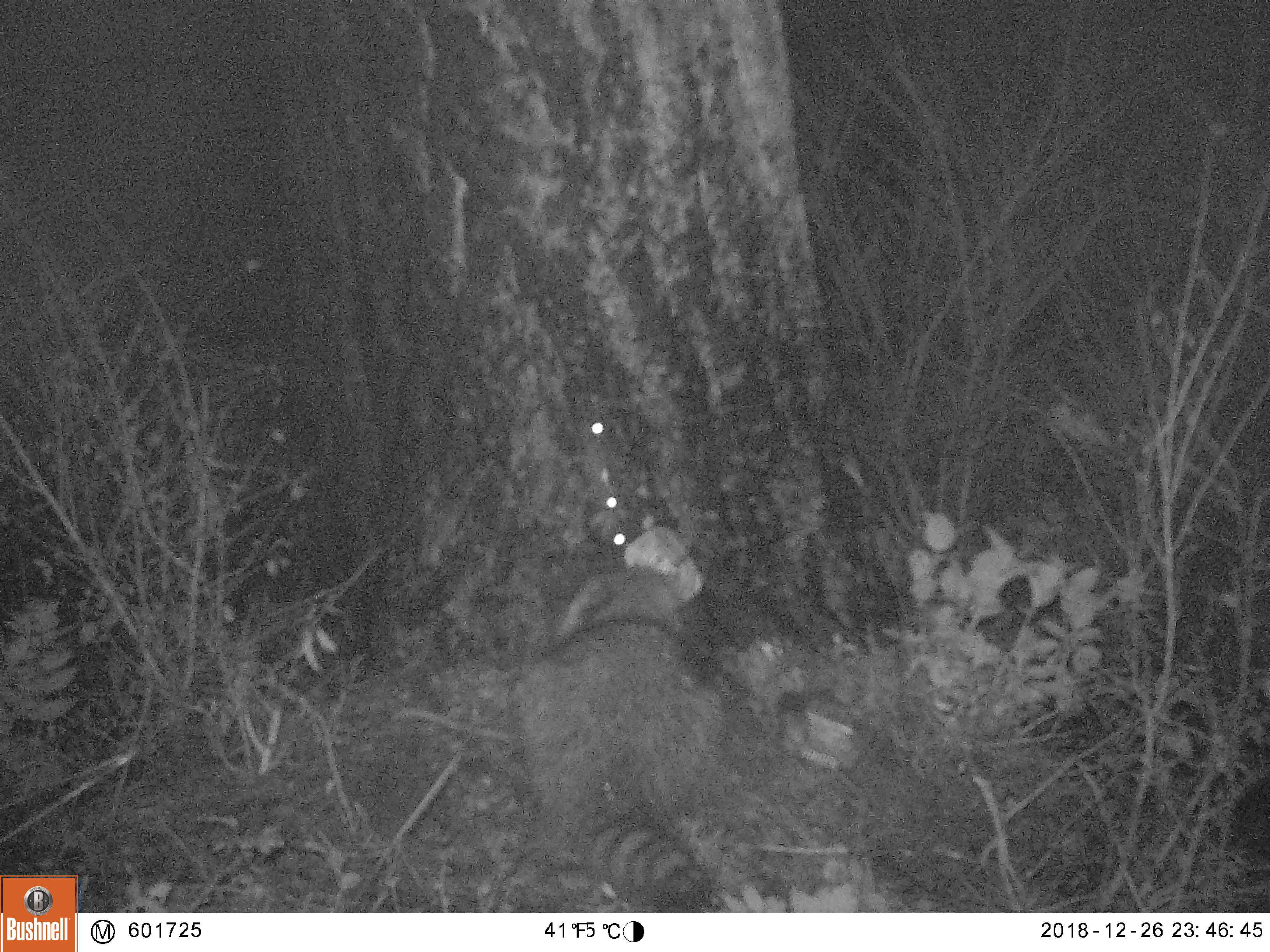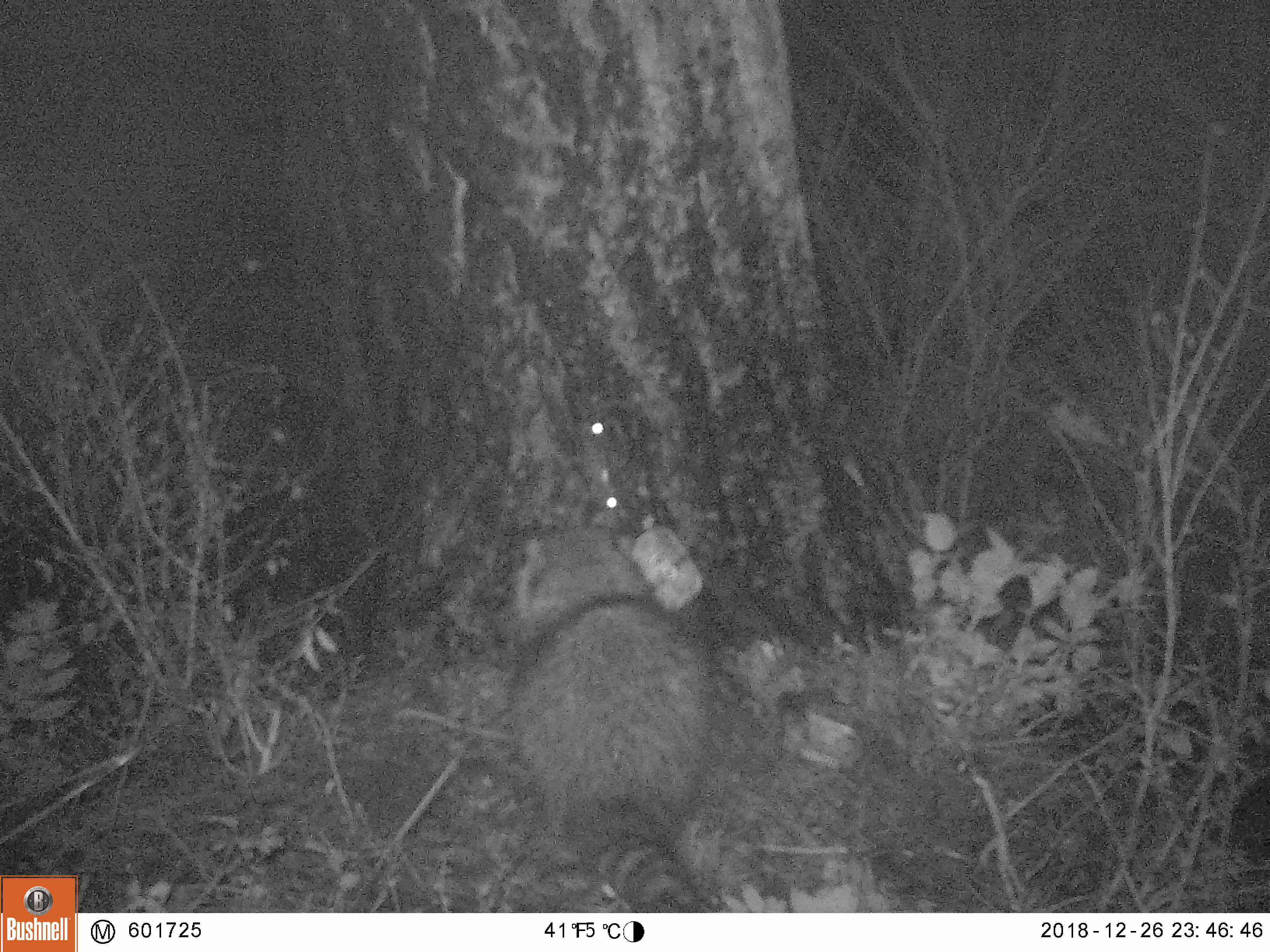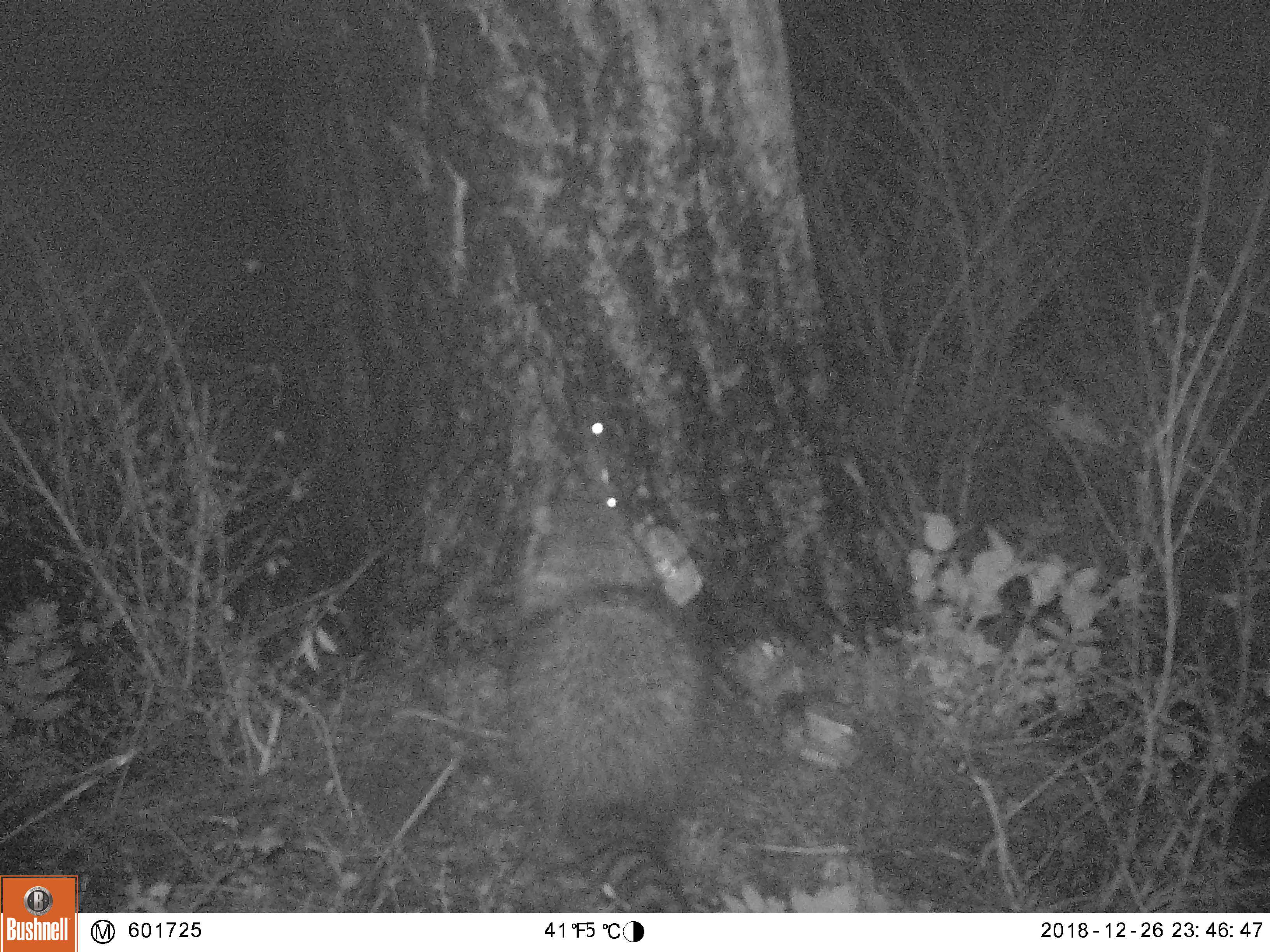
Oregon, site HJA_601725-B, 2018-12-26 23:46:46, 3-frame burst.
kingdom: Animalia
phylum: Chordata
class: Mammalia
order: Carnivora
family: Procyonidae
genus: Procyon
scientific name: Procyon lotor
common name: northern raccoon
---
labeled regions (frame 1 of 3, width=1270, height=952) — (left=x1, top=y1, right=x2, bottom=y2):
northern raccoon: (left=480, top=530, right=738, bottom=909)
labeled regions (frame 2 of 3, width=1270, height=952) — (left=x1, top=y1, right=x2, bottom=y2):
northern raccoon: (left=452, top=519, right=728, bottom=908)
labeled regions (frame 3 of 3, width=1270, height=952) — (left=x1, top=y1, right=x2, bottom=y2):
northern raccoon: (left=458, top=483, right=738, bottom=913)